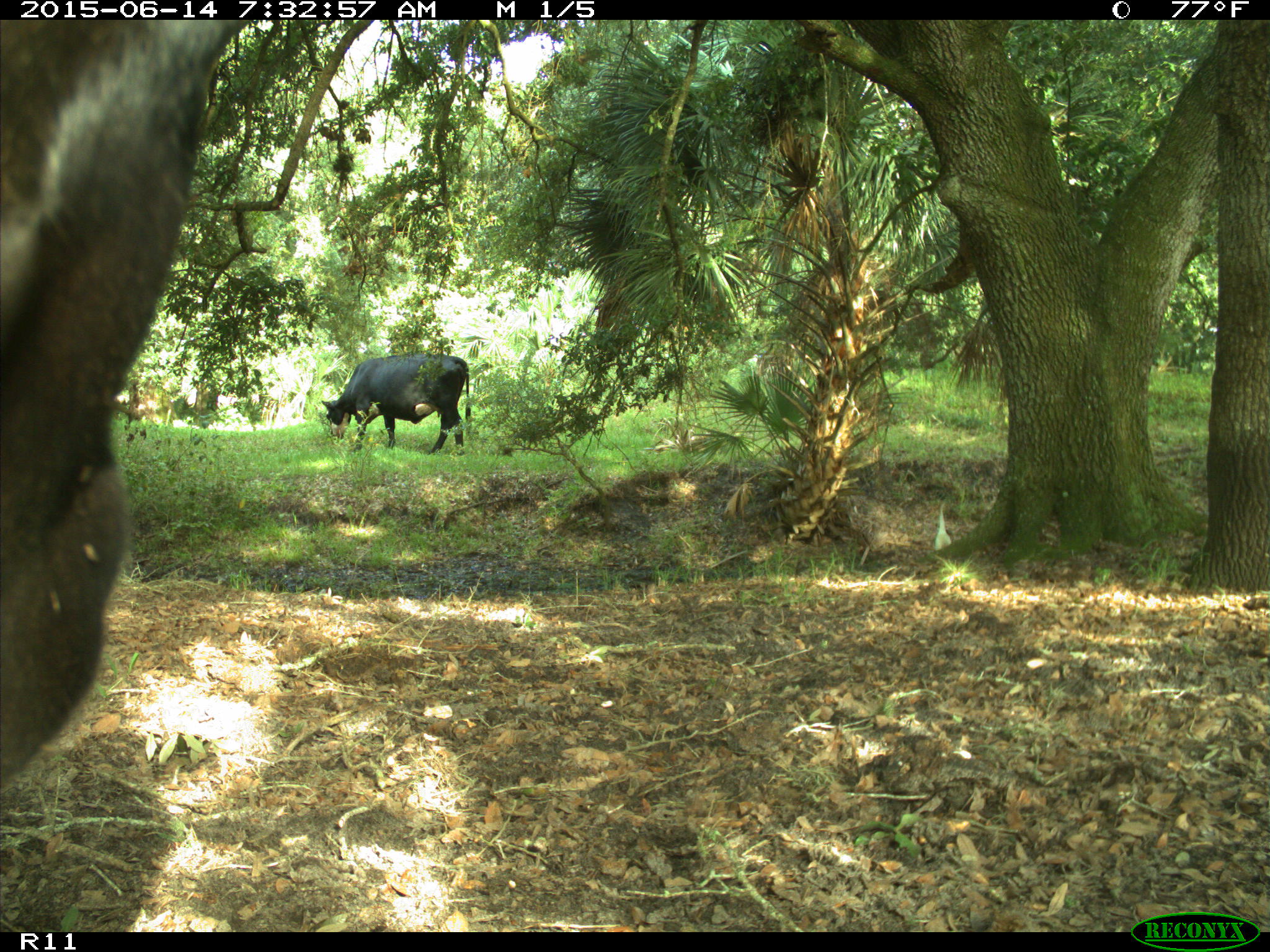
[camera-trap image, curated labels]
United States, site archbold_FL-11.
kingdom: Animalia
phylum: Chordata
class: Mammalia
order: Artiodactyla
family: Bovidae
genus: Bos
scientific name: Bos taurus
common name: domestic cow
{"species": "Bos taurus (domestic cow)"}